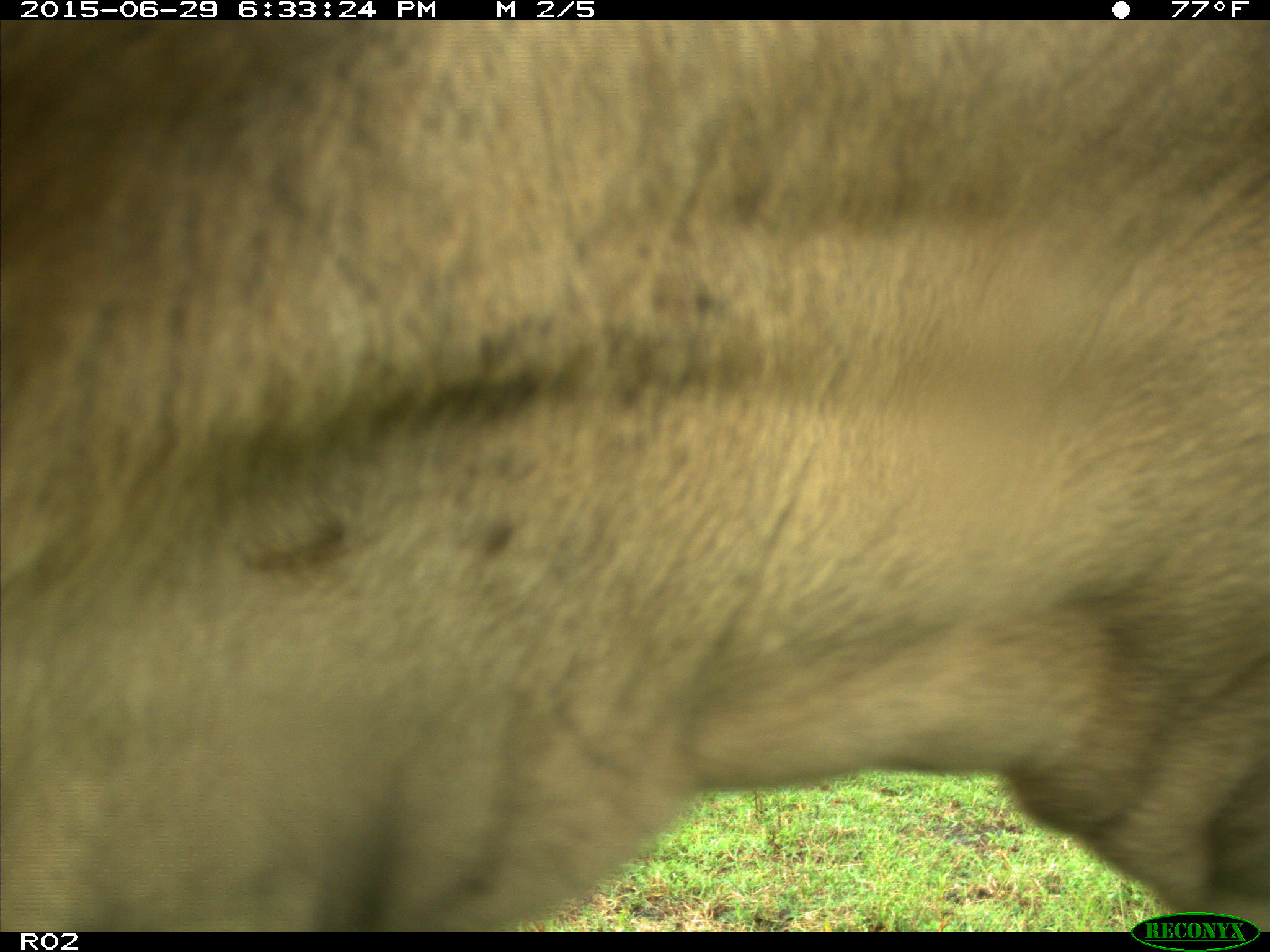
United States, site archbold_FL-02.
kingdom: Animalia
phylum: Chordata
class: Mammalia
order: Artiodactyla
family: Bovidae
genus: Bos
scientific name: Bos taurus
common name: domestic cow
Bos taurus (domestic cow).